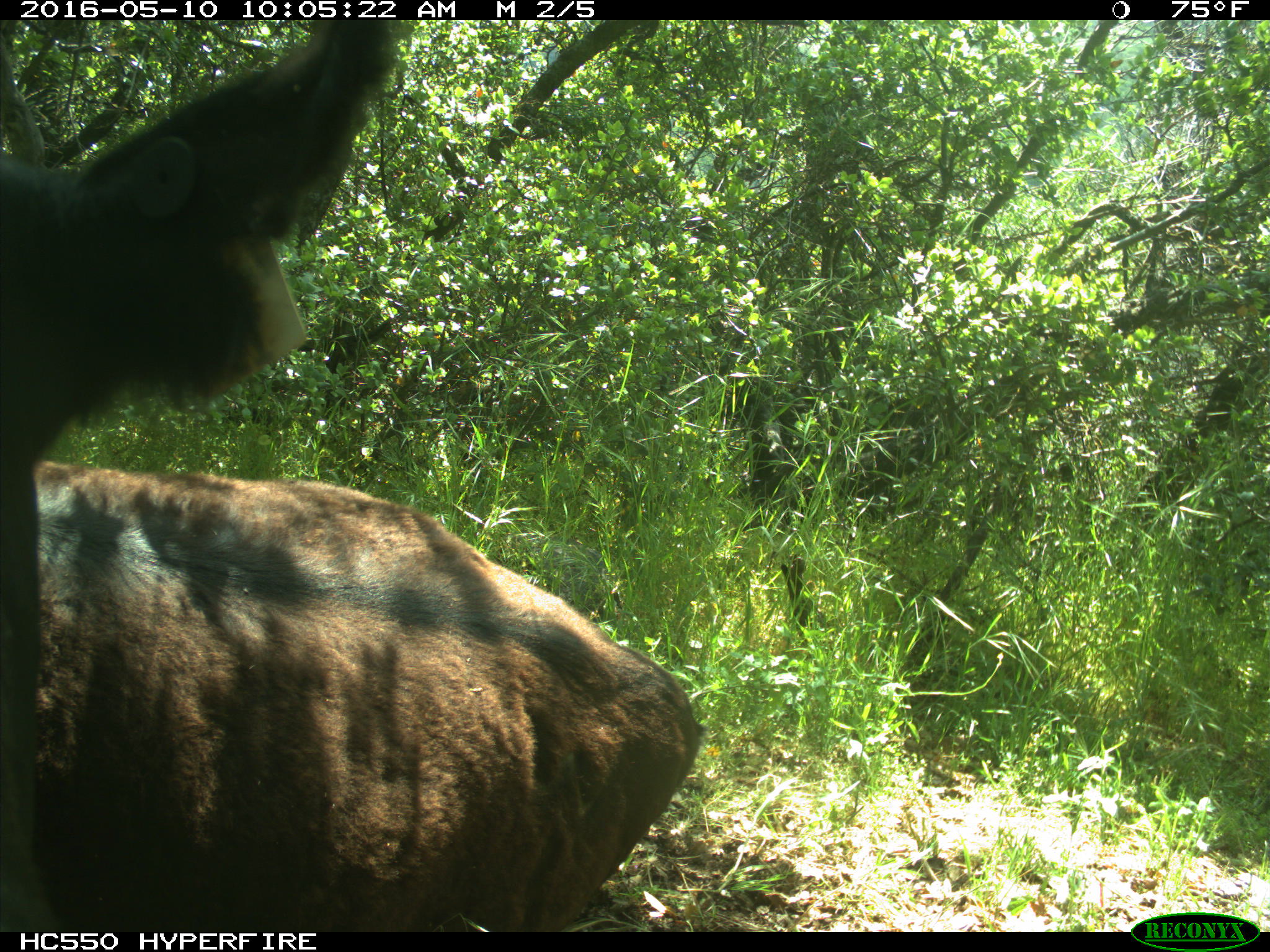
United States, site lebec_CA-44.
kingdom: Animalia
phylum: Chordata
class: Mammalia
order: Artiodactyla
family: Bovidae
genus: Bos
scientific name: Bos taurus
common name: domestic cow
Bos taurus (domestic cow).